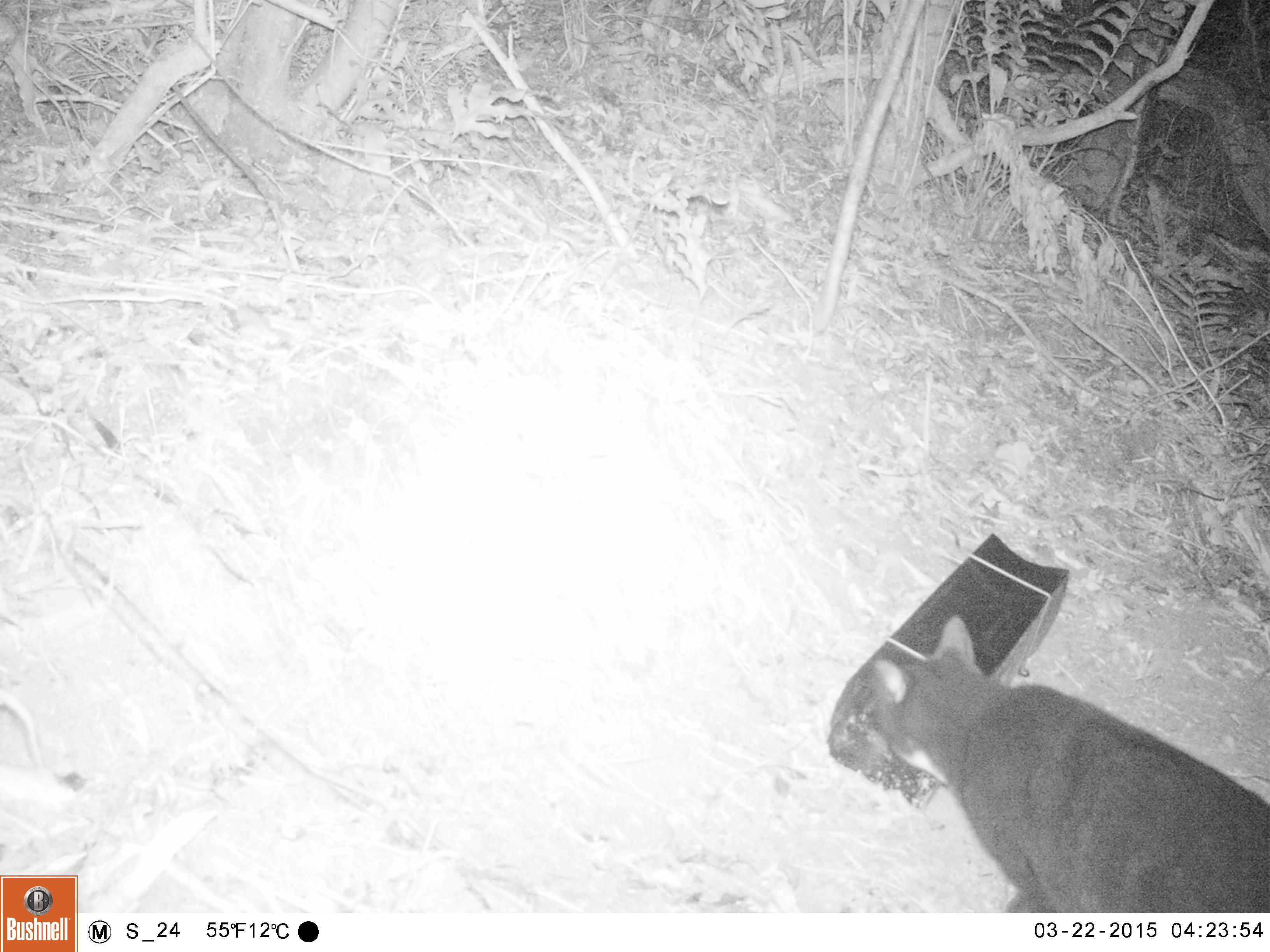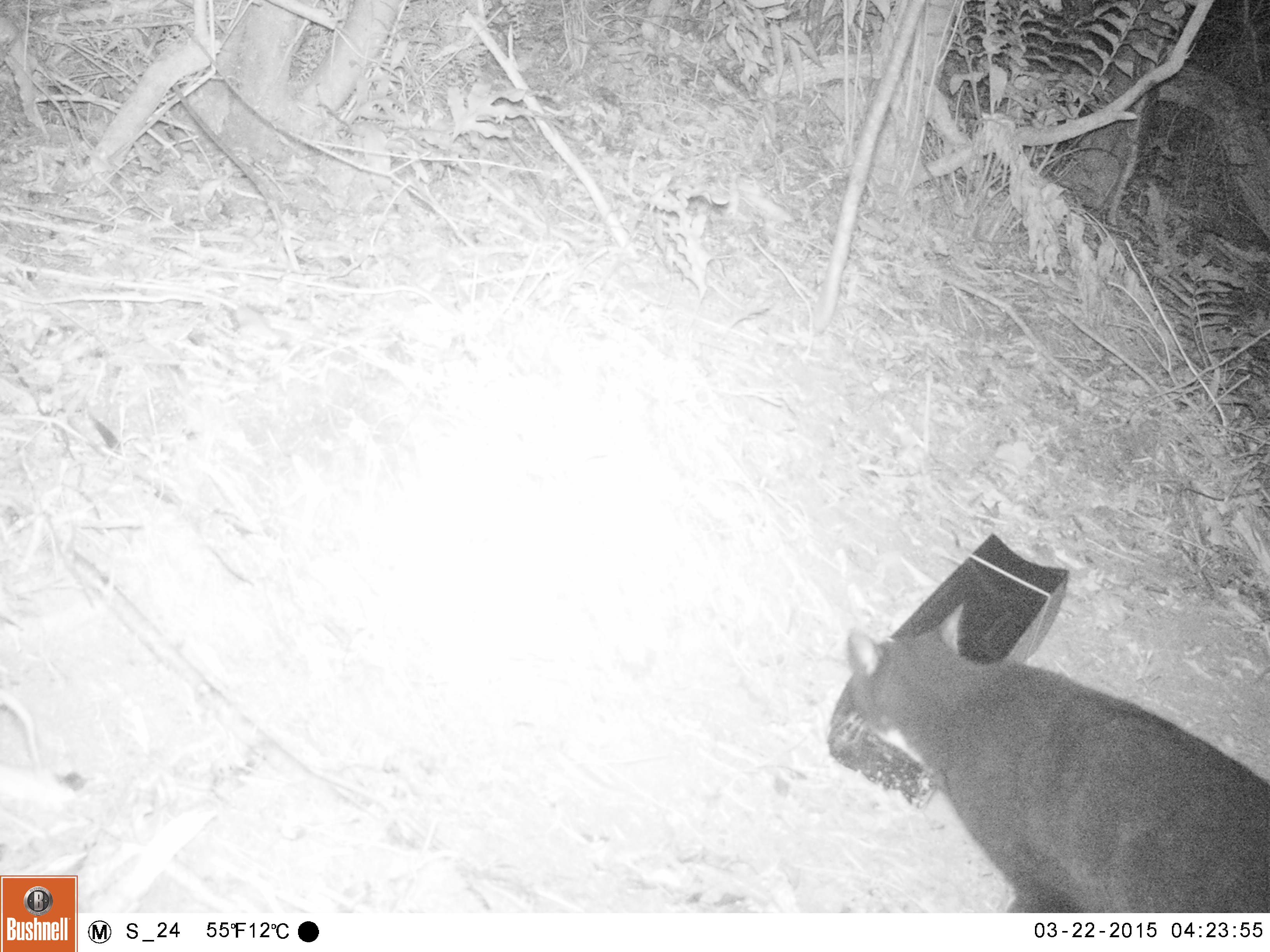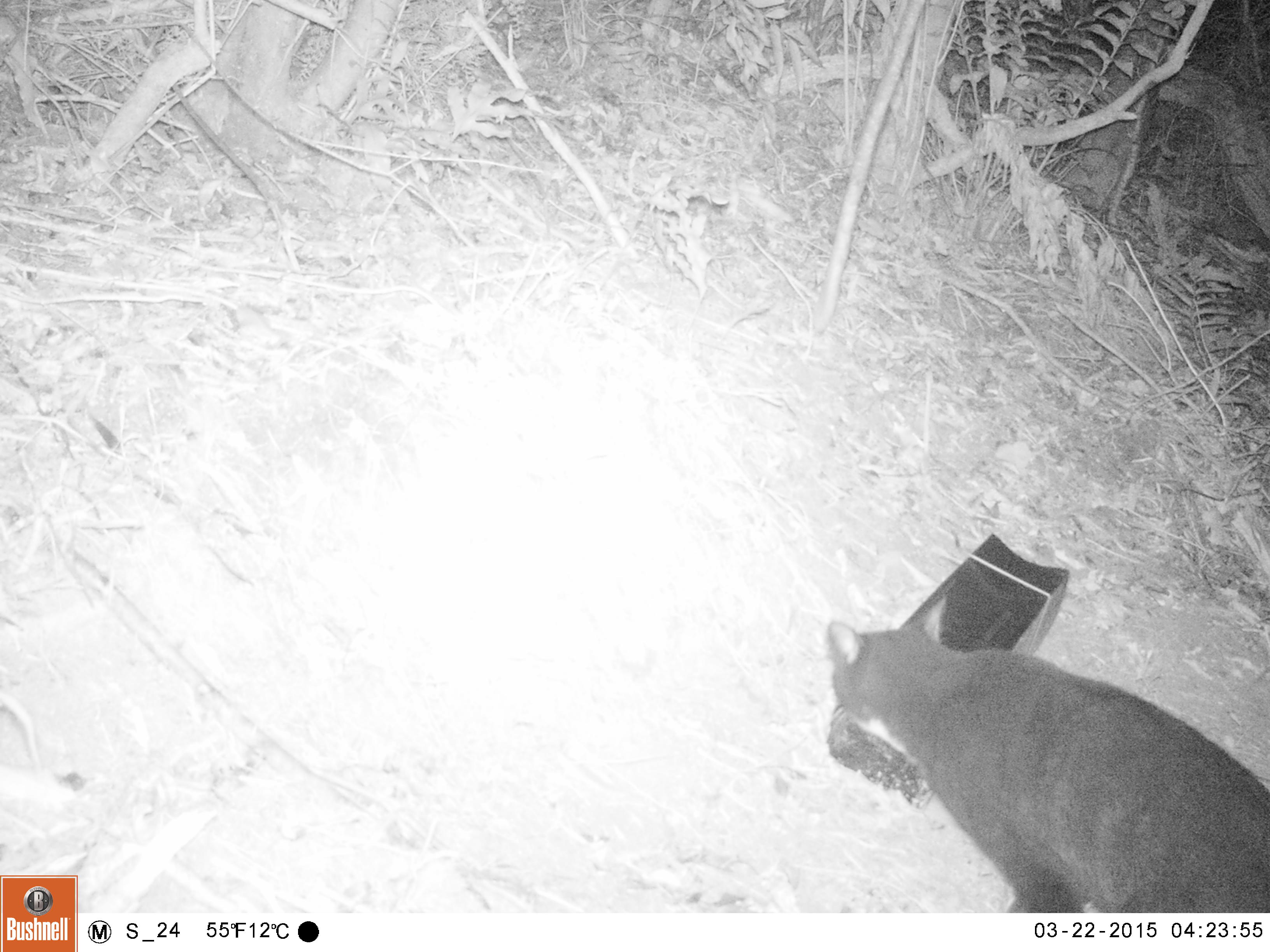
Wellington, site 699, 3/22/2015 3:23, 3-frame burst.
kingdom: Animalia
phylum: Chordata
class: Mammalia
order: Carnivora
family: Felidae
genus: Felis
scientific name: Felis catus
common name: cat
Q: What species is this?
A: Cat (Felis catus).